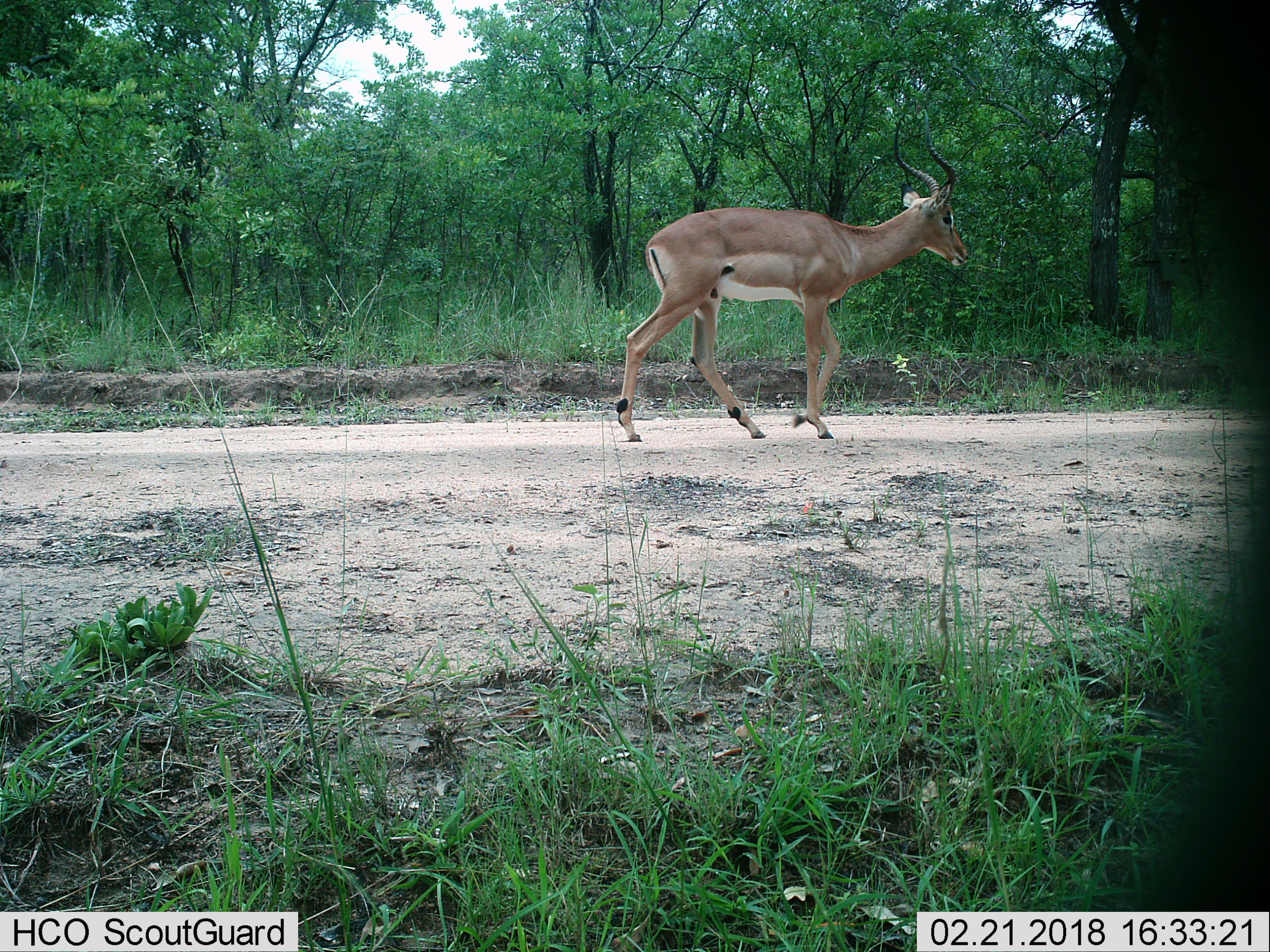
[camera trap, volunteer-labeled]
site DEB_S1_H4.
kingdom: Animalia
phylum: Chordata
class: Mammalia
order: Artiodactyla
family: Bovidae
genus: Aepyceros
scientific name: Aepyceros melampus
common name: impala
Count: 1.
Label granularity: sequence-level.